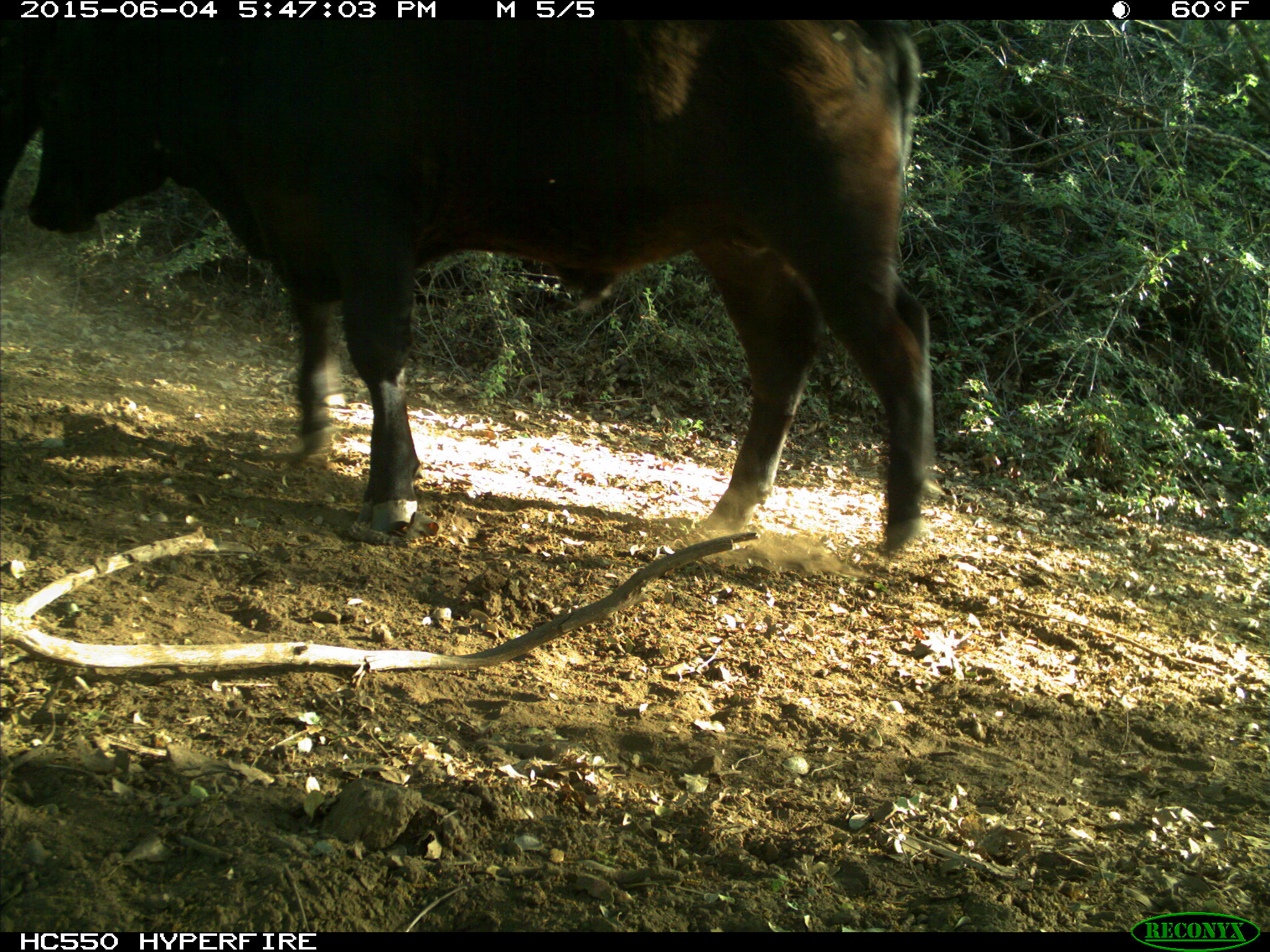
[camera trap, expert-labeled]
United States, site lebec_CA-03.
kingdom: Animalia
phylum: Chordata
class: Mammalia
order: Artiodactyla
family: Bovidae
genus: Bos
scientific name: Bos taurus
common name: domestic cow